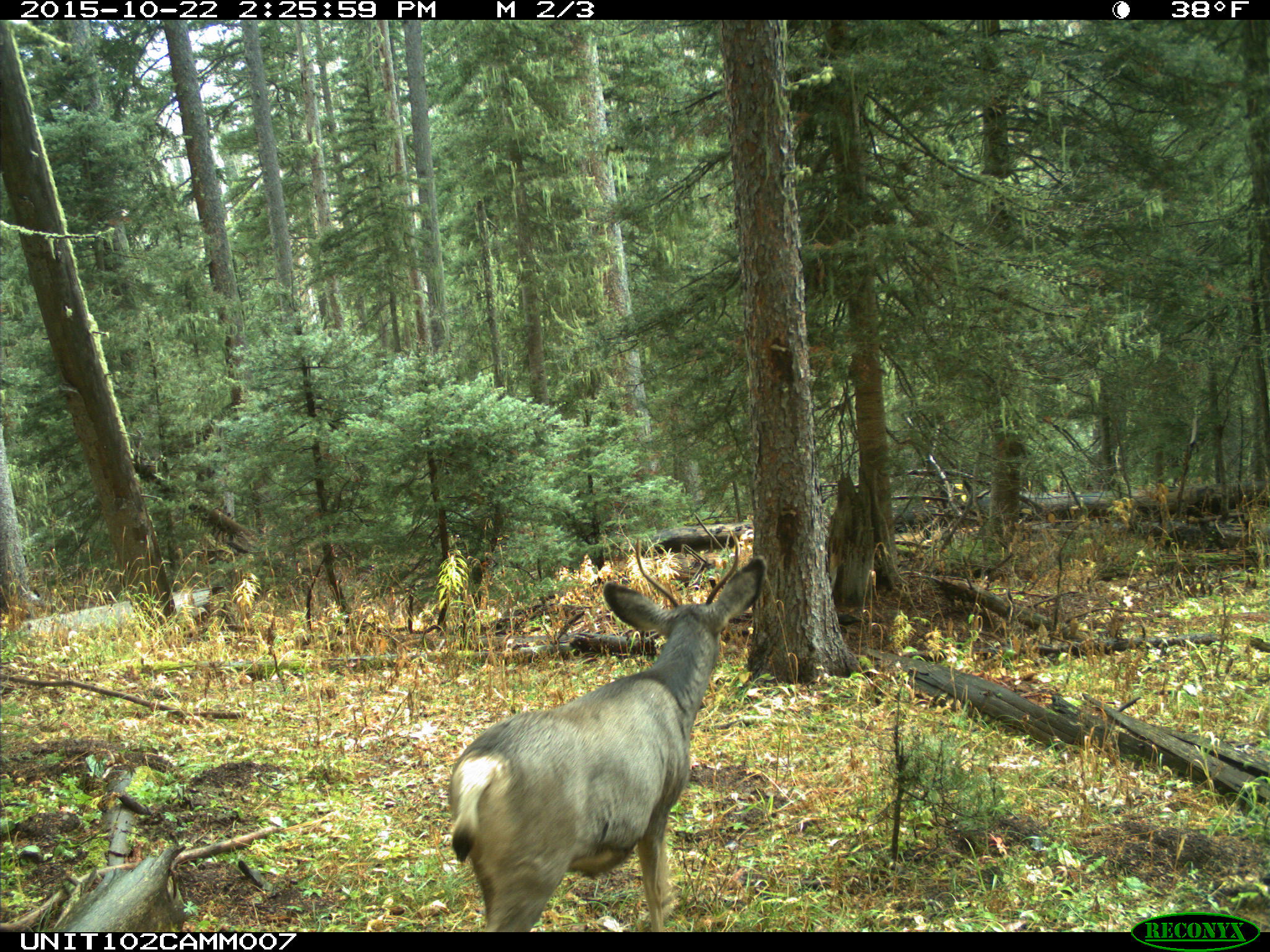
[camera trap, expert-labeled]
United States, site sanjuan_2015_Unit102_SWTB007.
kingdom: Animalia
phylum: Chordata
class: Mammalia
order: Artiodactyla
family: Cervidae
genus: Odocoileus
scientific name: Odocoileus hemionus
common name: mule deer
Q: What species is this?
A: Odocoileus hemionus (mule deer).